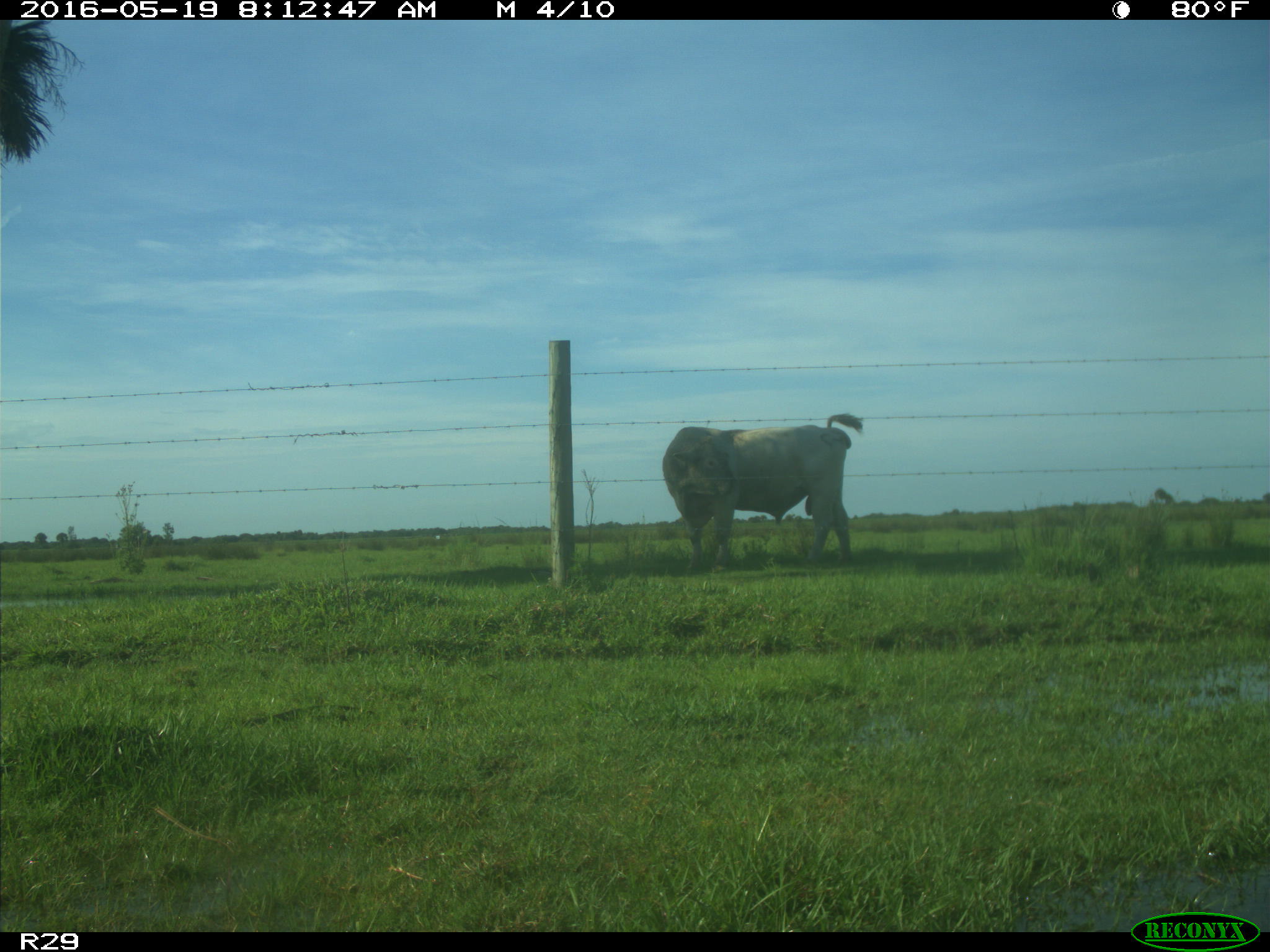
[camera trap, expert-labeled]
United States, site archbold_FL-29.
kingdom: Animalia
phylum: Chordata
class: Mammalia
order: Artiodactyla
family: Bovidae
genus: Bos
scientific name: Bos taurus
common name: domestic cow